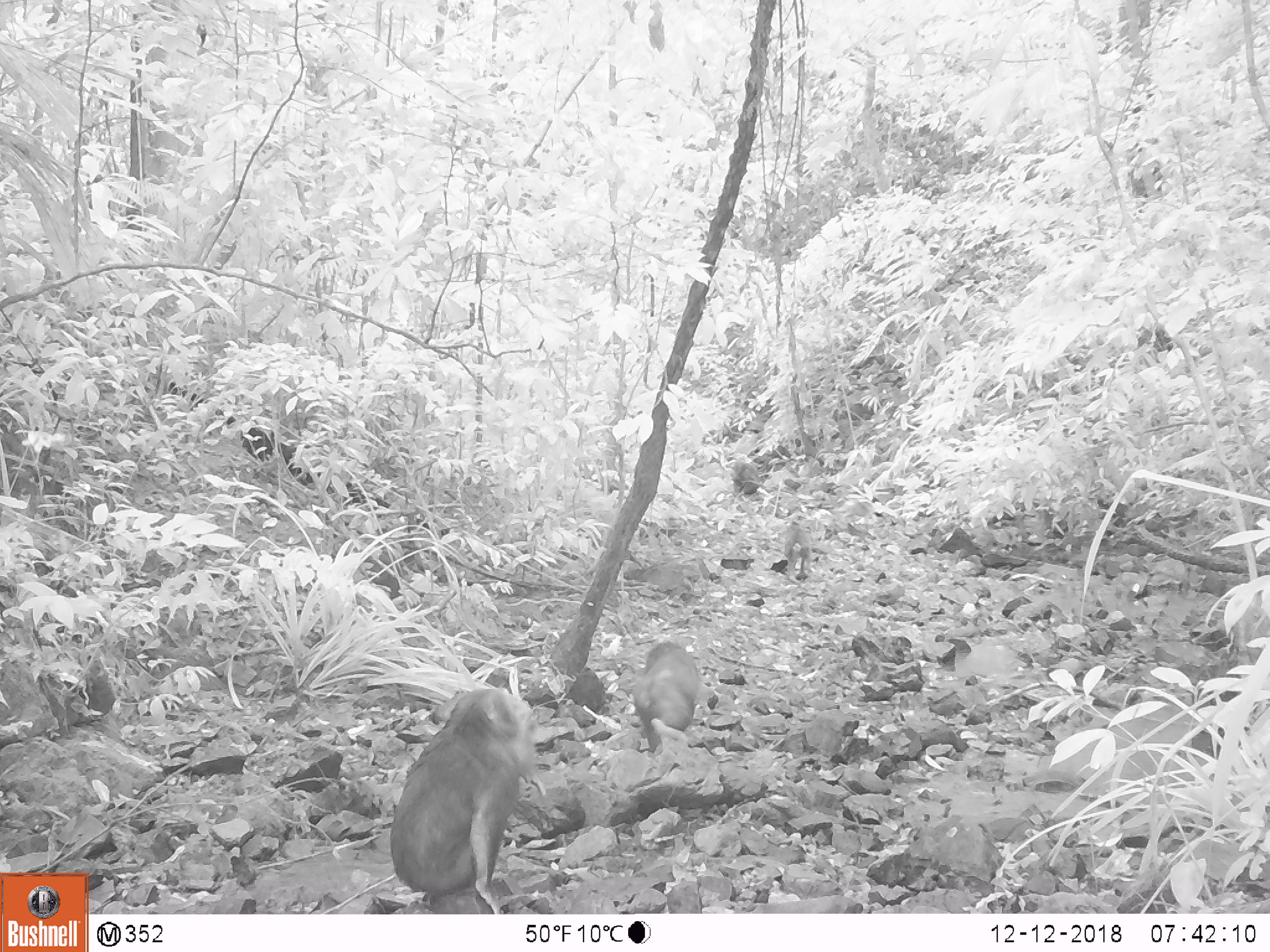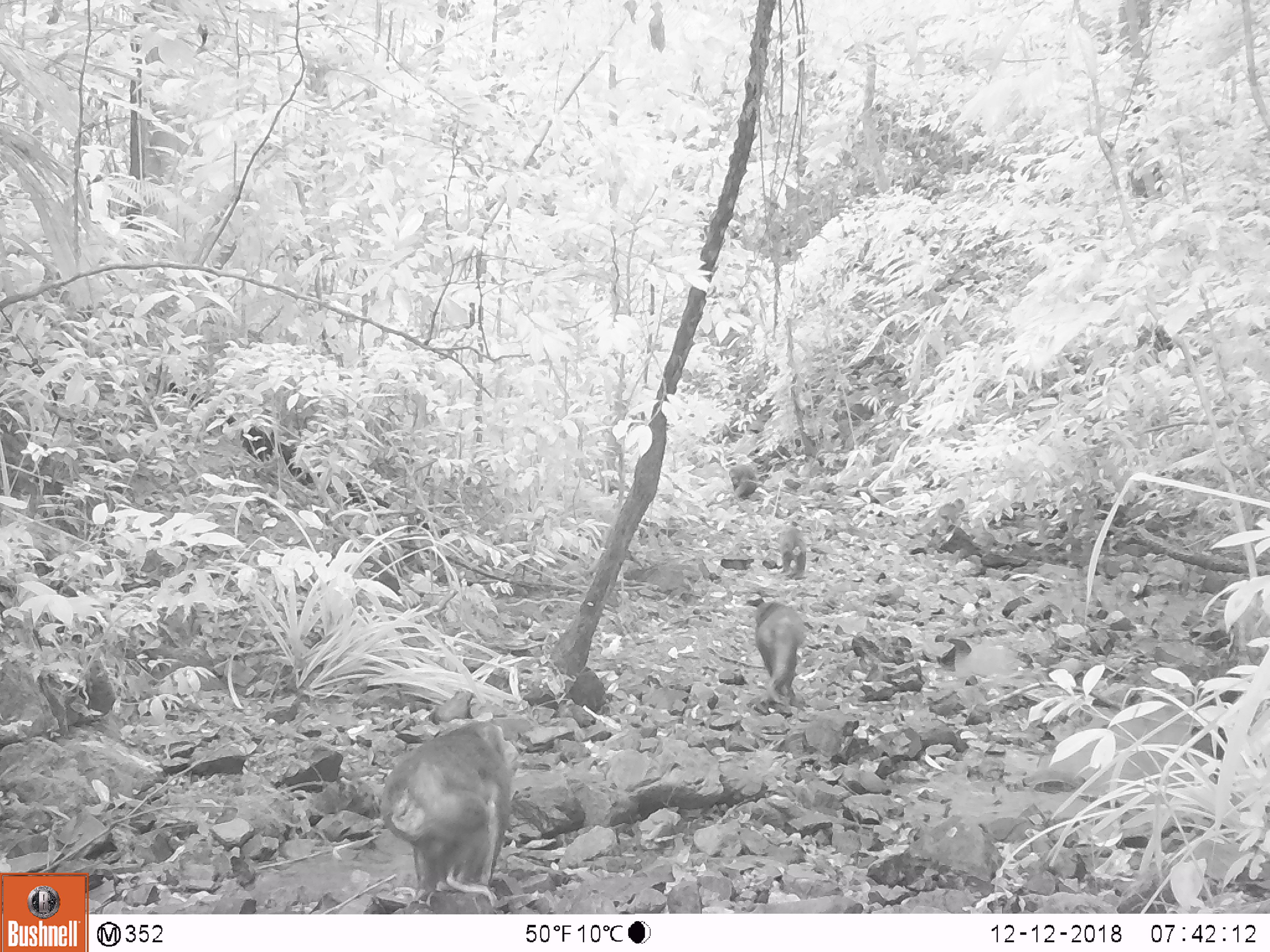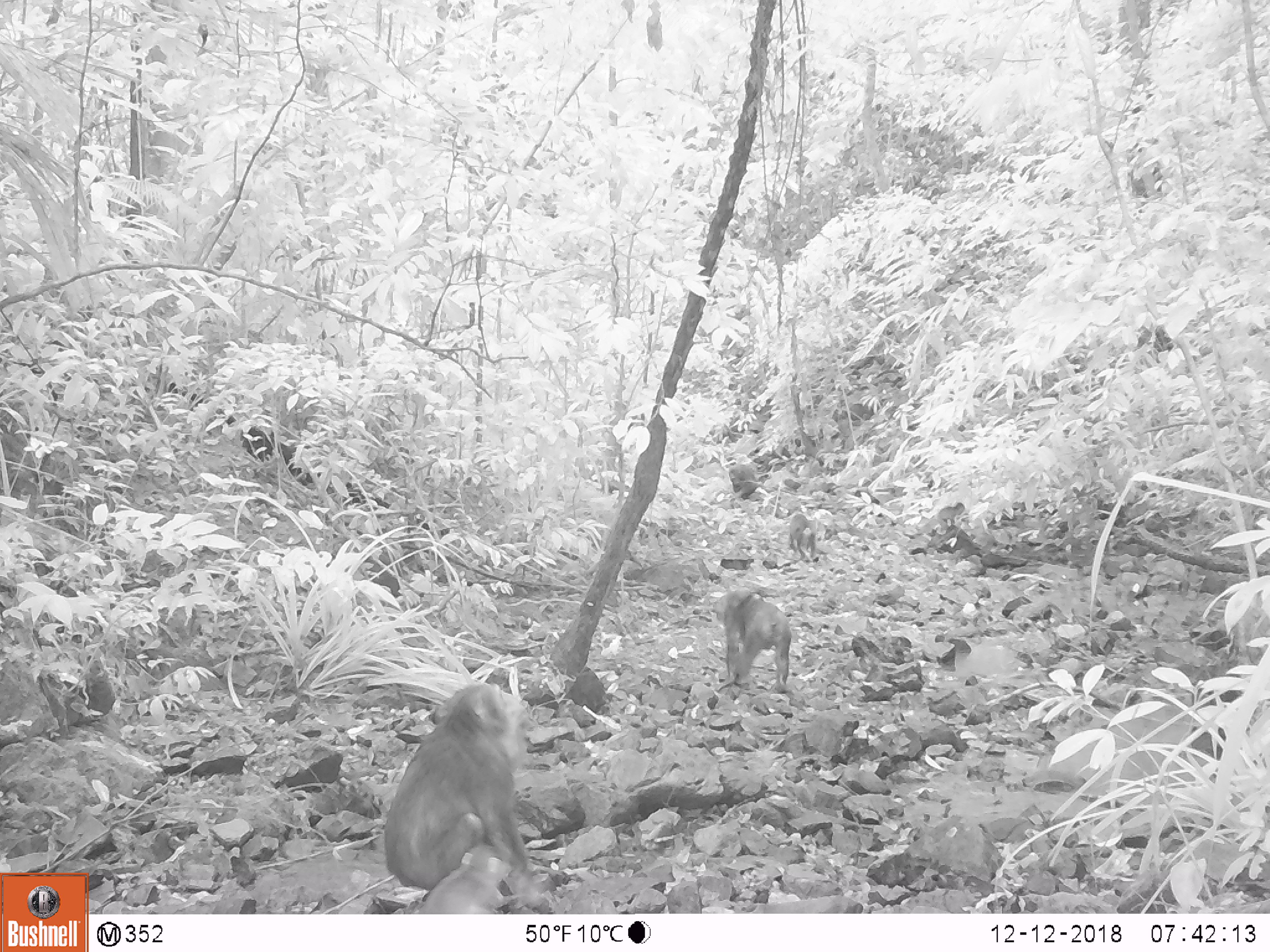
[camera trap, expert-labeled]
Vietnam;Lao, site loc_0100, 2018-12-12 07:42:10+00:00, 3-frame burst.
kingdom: Animalia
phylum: Chordata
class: Mammalia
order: Primates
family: Cercopithecidae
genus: Macaca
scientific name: Macaca arctoides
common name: stump-tailed macaque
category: stump tailed macaque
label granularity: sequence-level